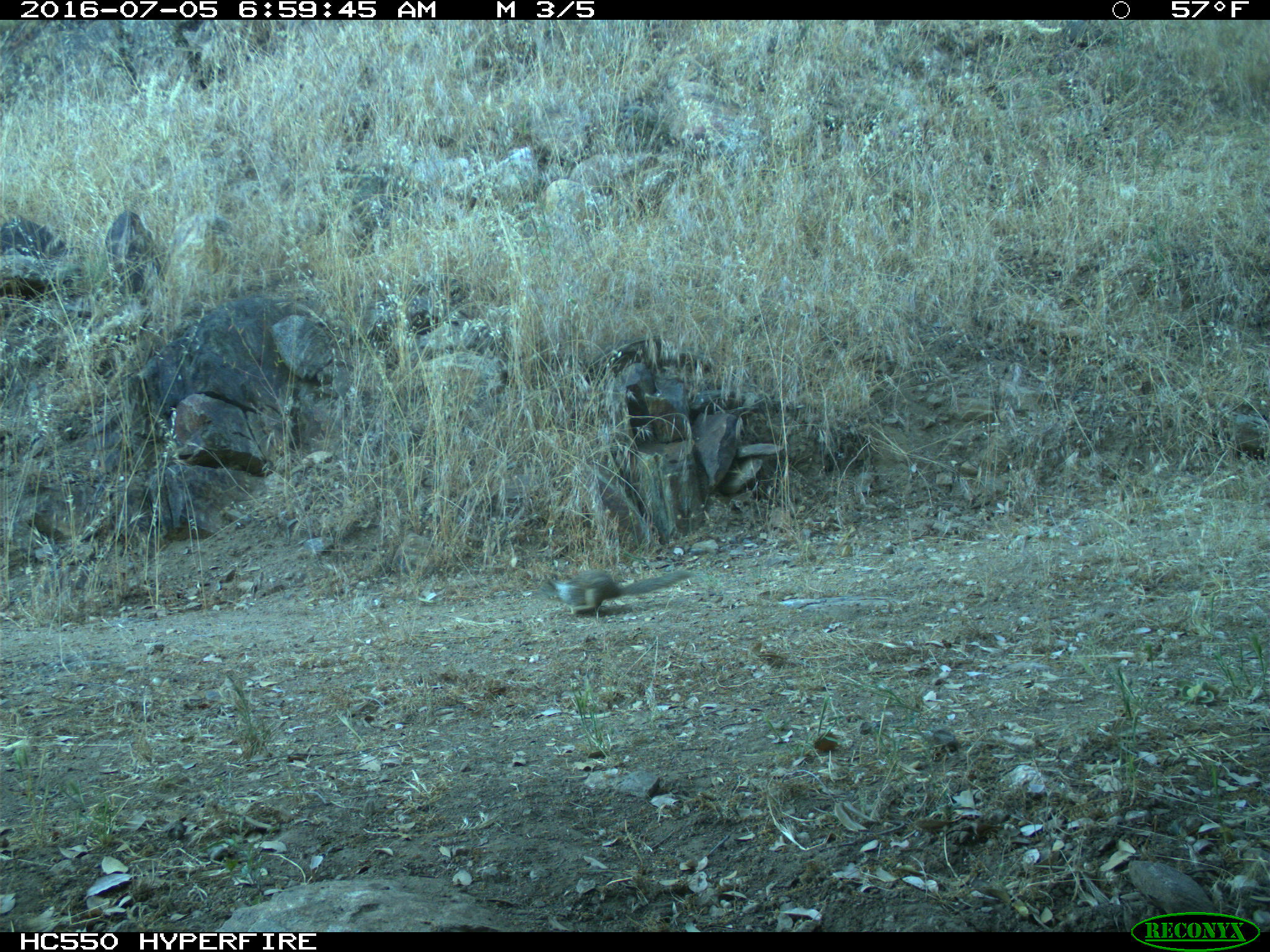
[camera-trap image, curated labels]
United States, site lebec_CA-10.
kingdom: Animalia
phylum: Chordata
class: Mammalia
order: Rodentia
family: Sciuridae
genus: Otospermophilus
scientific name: Otospermophilus beecheyi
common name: california ground squirrel